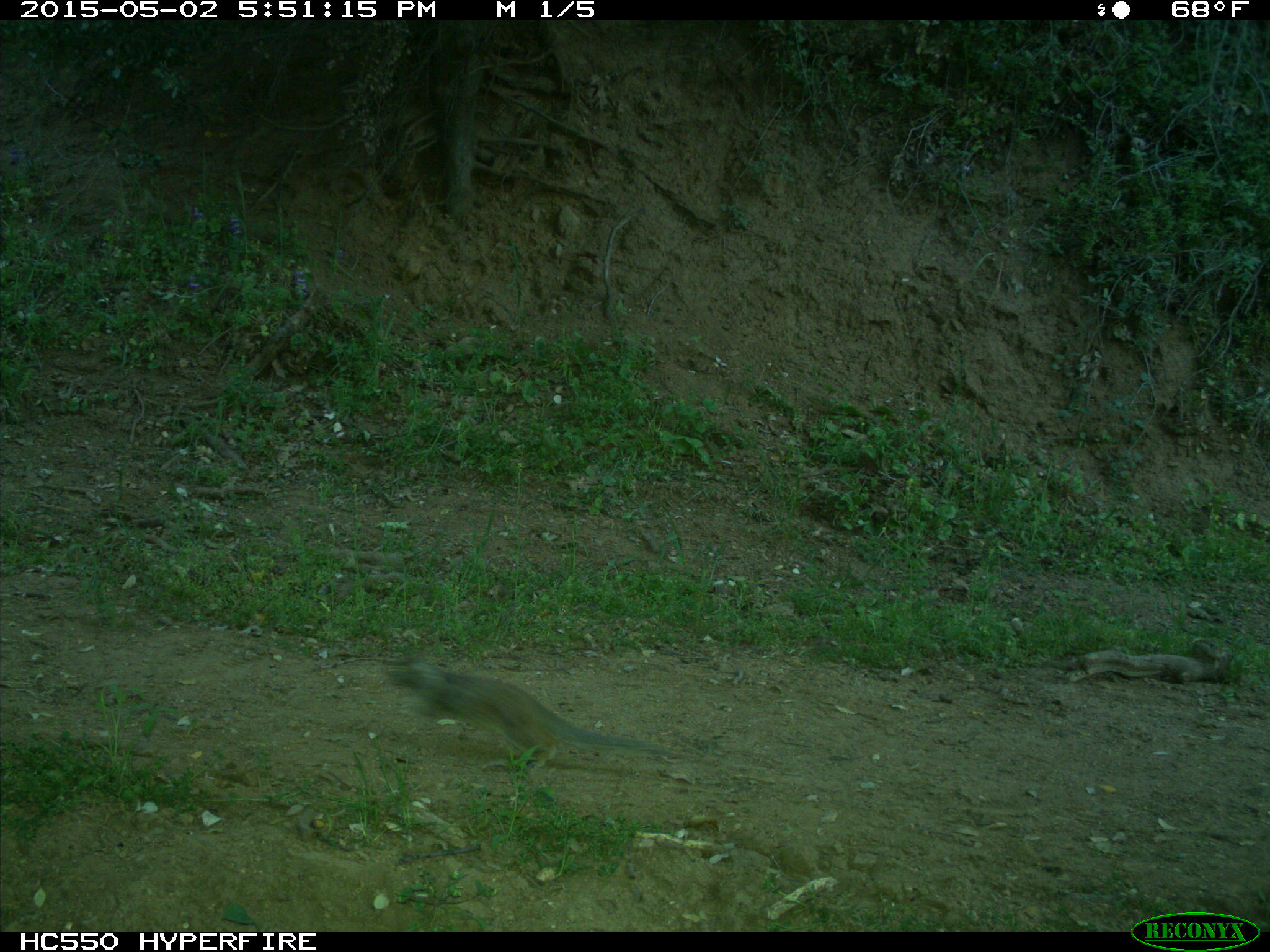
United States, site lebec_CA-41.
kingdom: Animalia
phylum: Chordata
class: Mammalia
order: Rodentia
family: Sciuridae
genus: Otospermophilus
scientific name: Otospermophilus beecheyi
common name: california ground squirrel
Otospermophilus beecheyi (california ground squirrel).